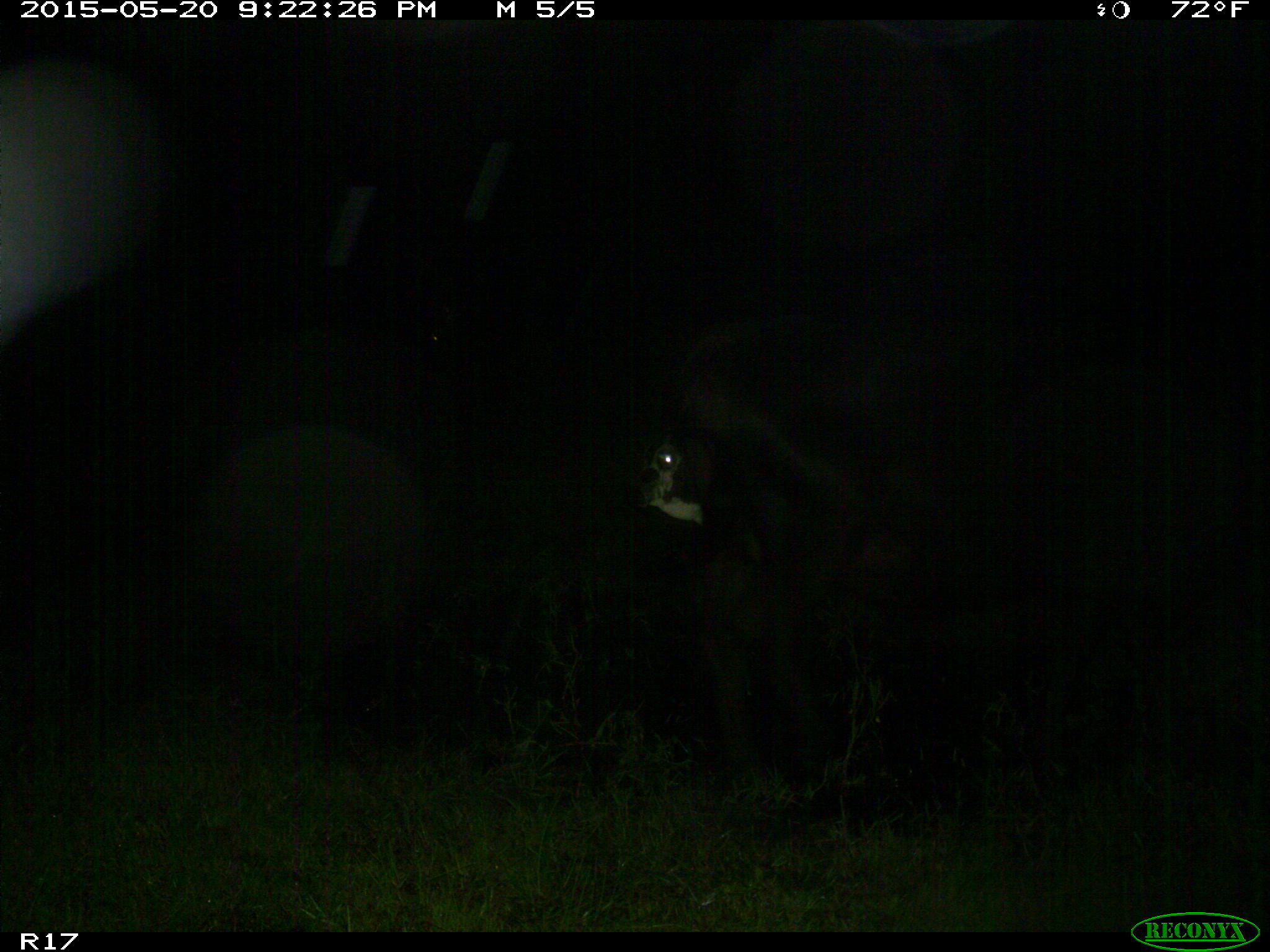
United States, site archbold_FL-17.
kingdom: Animalia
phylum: Chordata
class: Mammalia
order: Artiodactyla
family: Bovidae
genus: Bos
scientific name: Bos taurus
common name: domestic cow